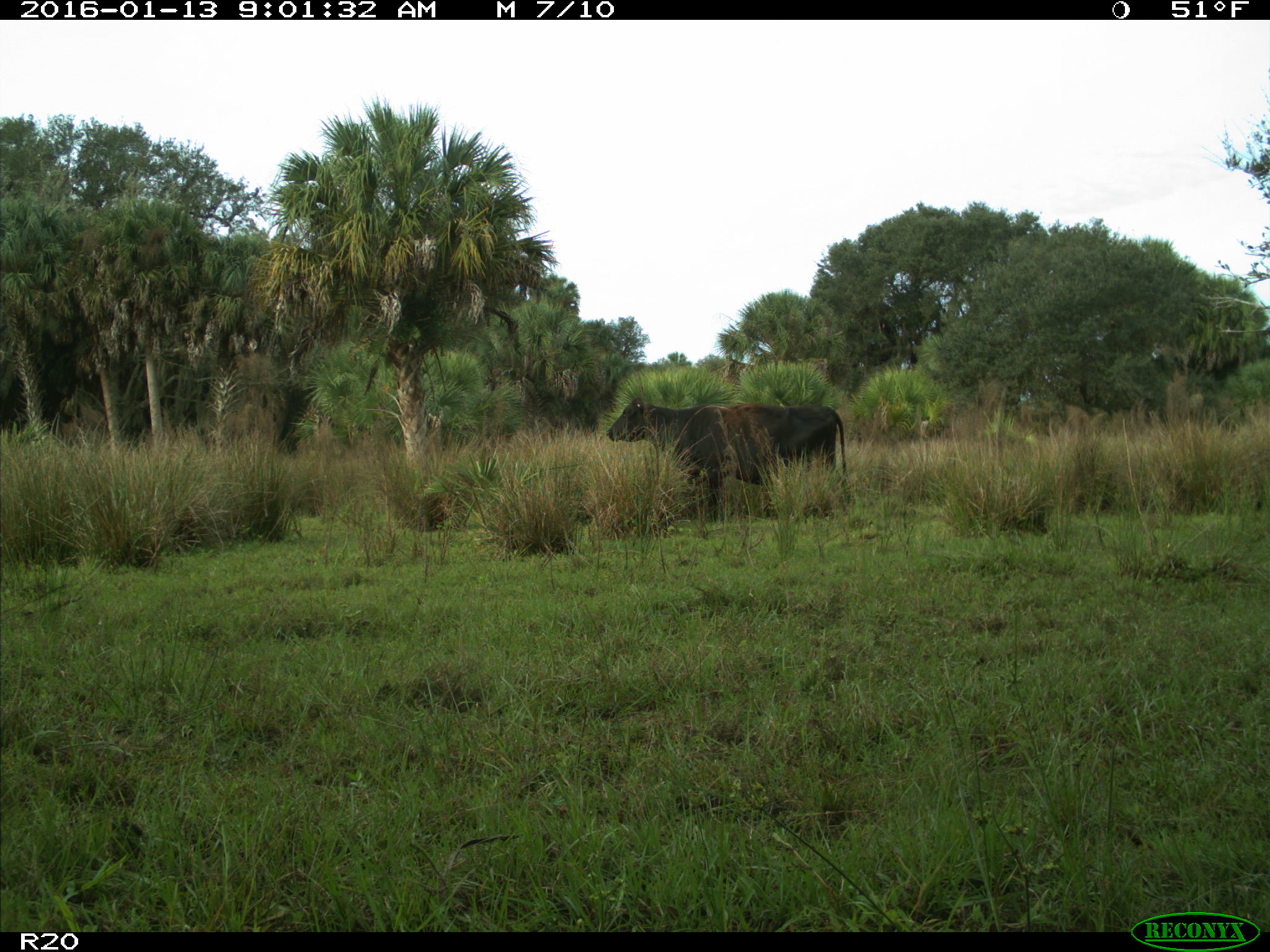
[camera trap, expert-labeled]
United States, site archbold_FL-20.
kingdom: Animalia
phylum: Chordata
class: Mammalia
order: Artiodactyla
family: Bovidae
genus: Bos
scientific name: Bos taurus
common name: domestic cow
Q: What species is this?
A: Bos taurus (domestic cow).